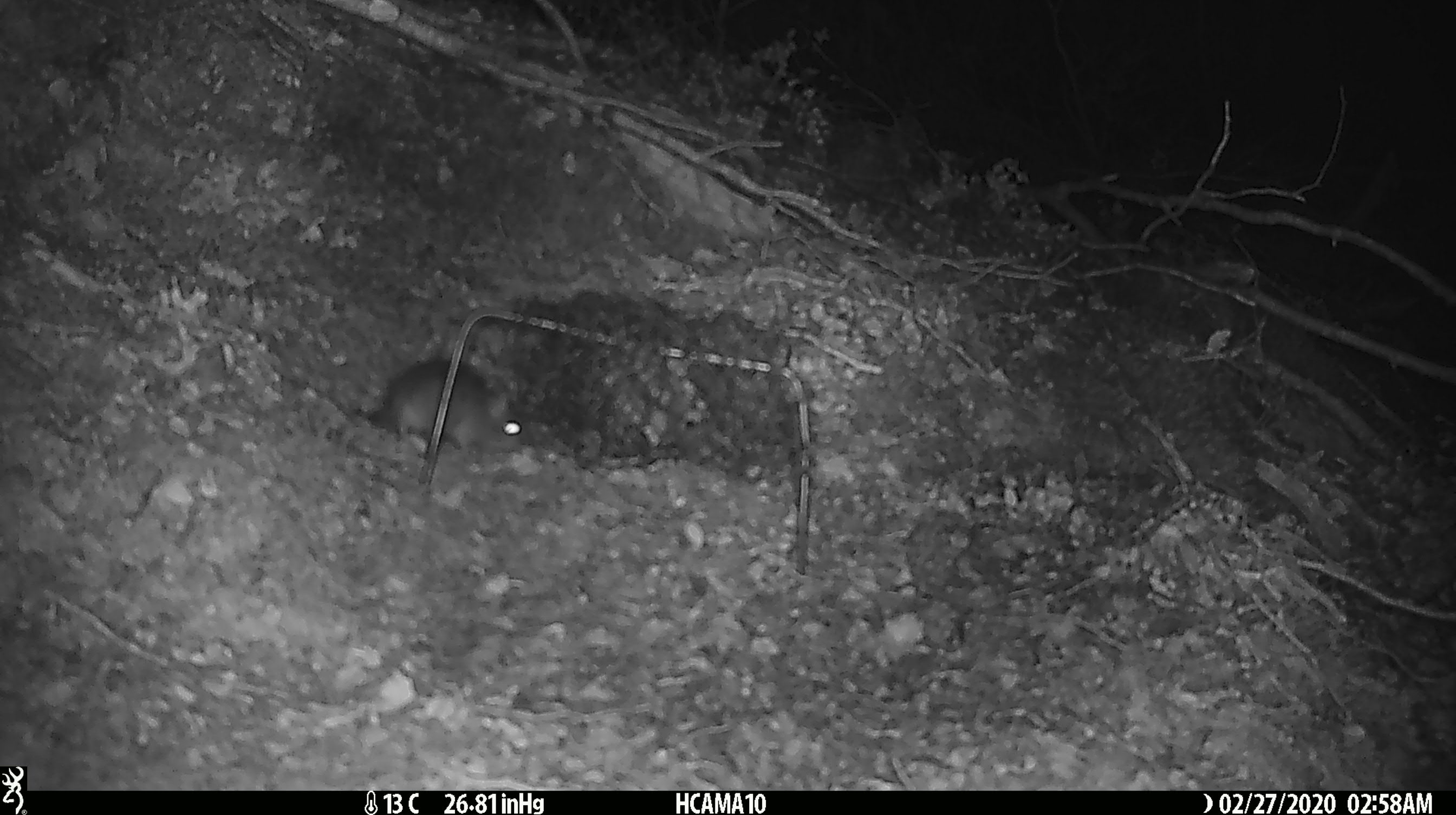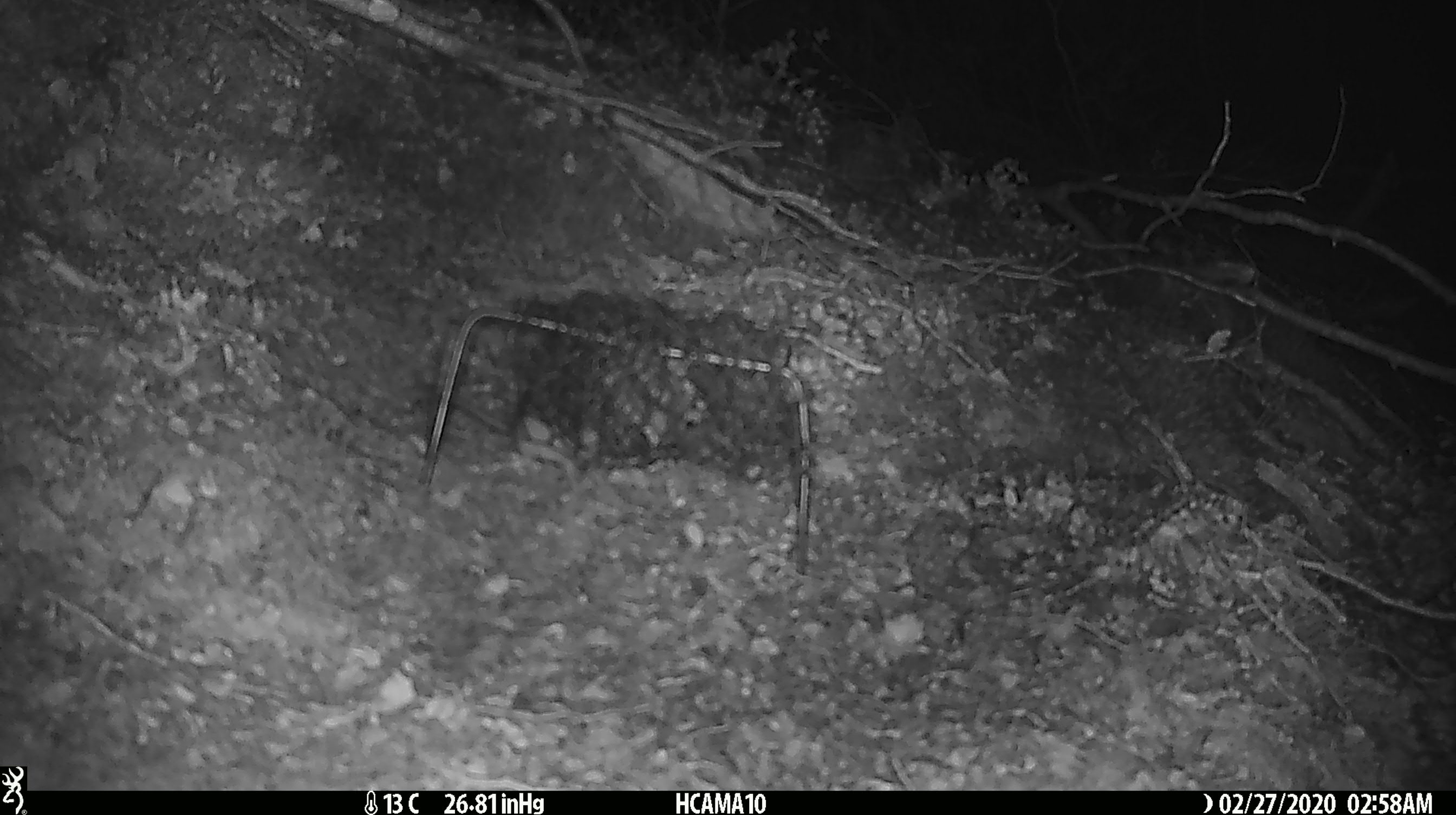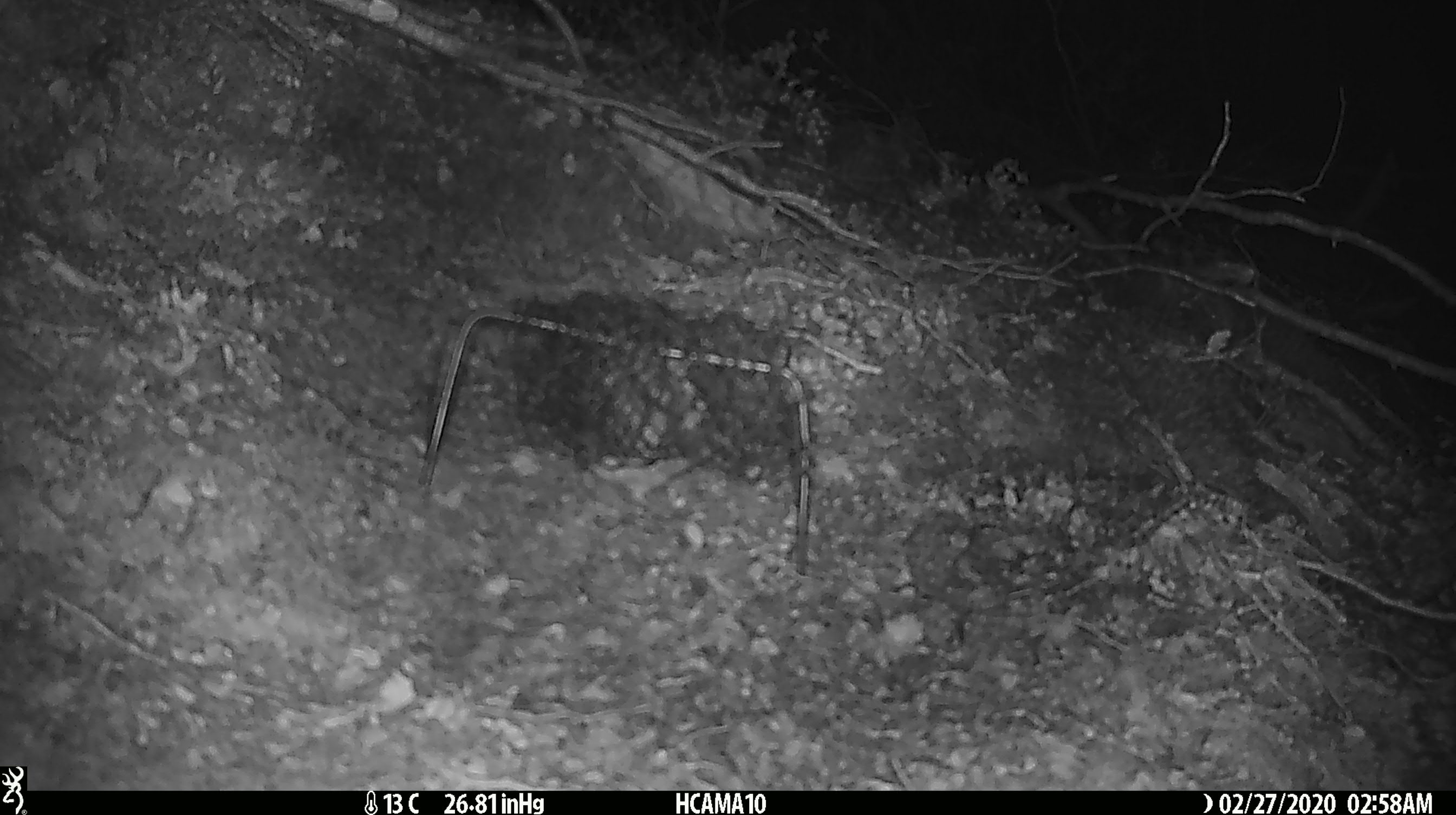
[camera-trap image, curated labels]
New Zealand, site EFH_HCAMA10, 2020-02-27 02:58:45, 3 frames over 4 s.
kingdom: Animalia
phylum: Chordata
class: Mammalia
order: Rodentia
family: Muridae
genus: Mus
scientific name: Mus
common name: mouse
Mouse (Mus).